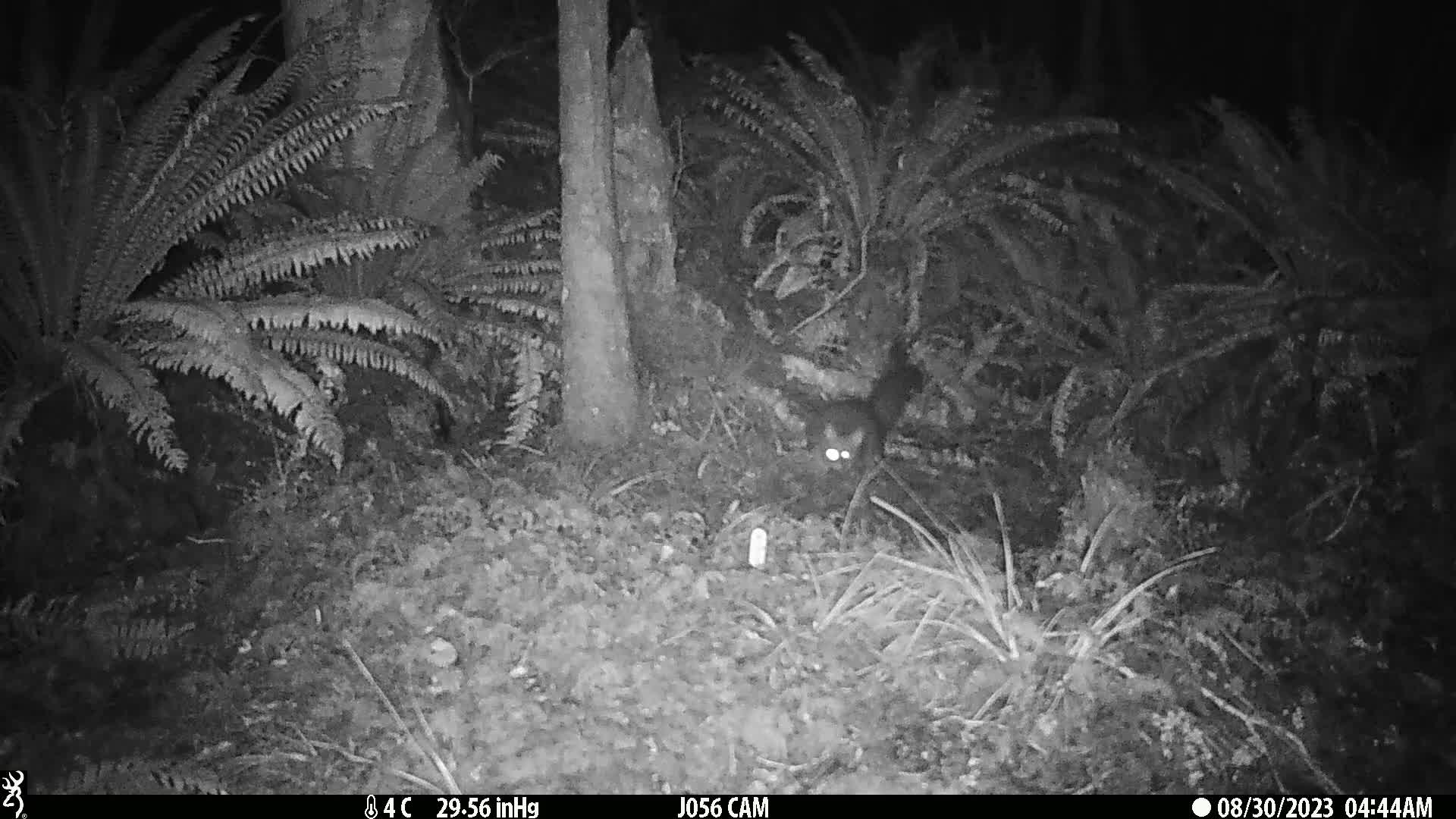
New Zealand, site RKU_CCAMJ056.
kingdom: Animalia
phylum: Chordata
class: Mammalia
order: Diprotodontia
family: Phalangeridae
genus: Trichosurus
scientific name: Trichosurus vulpecula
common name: common brushtail possum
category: possum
Possum (common brushtail possum) (Trichosurus vulpecula).